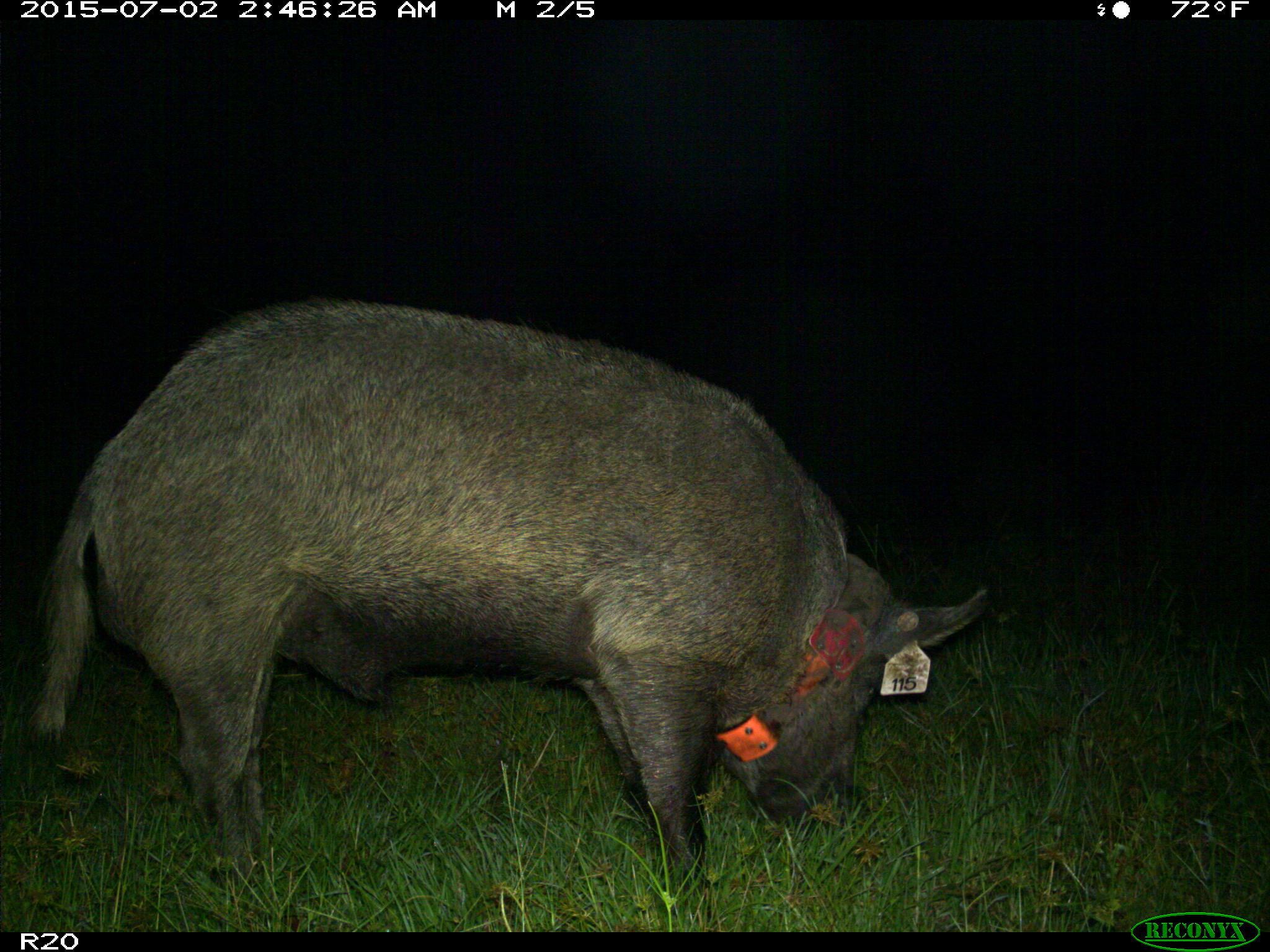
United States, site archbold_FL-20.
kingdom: Animalia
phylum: Chordata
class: Mammalia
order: Artiodactyla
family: Suidae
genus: Sus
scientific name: Sus scrofa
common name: wild boar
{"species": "Sus scrofa (wild boar)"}